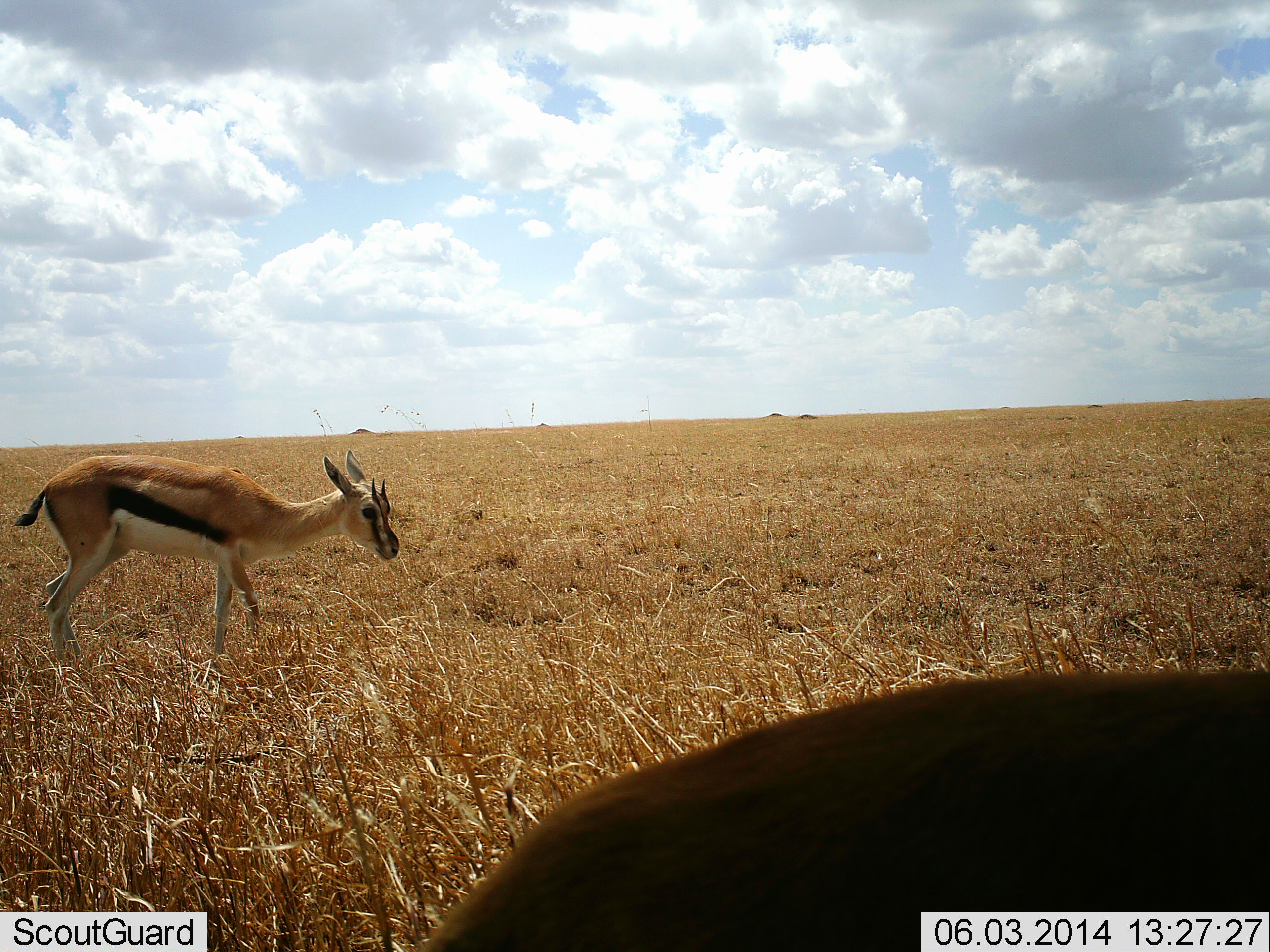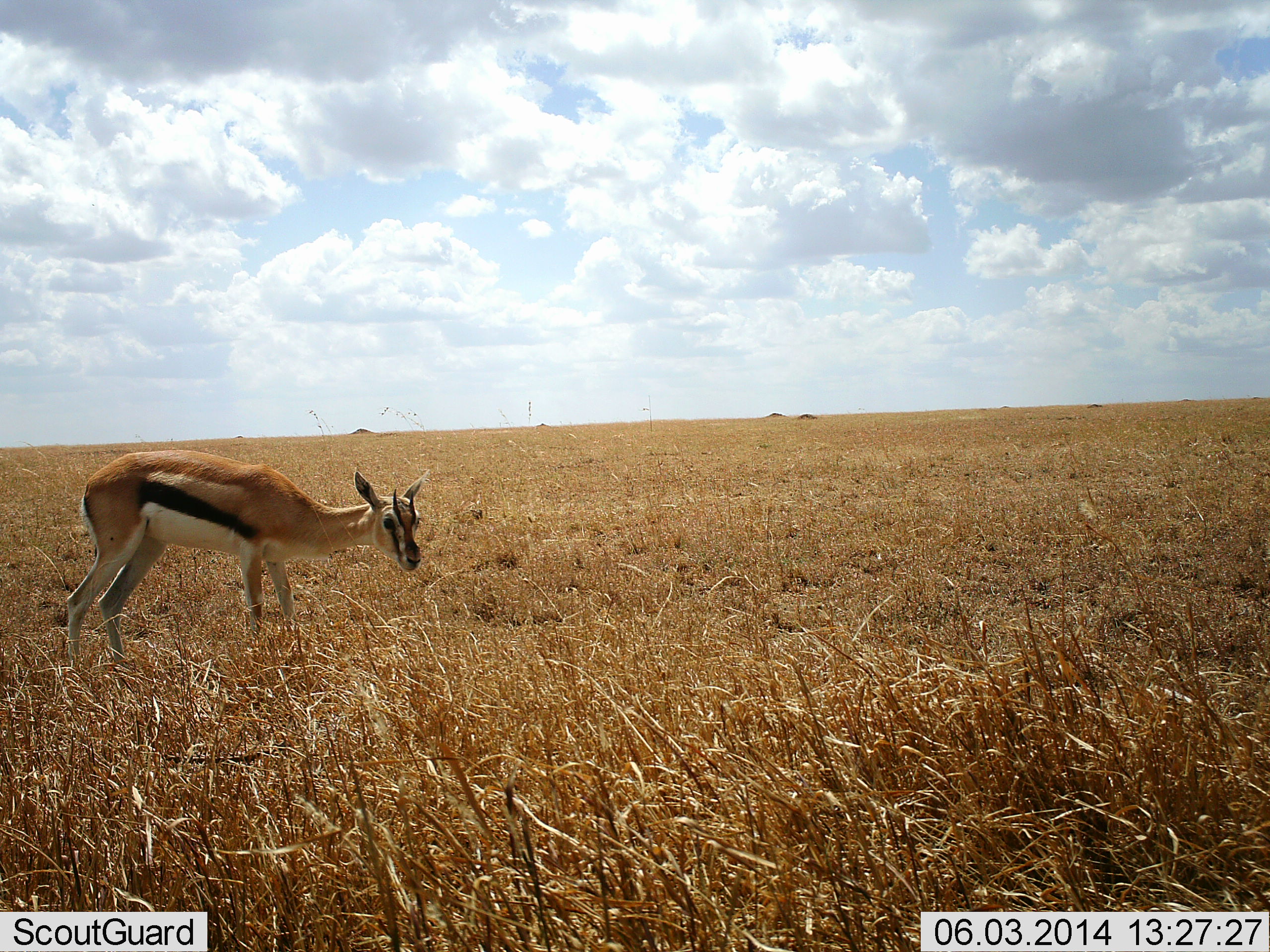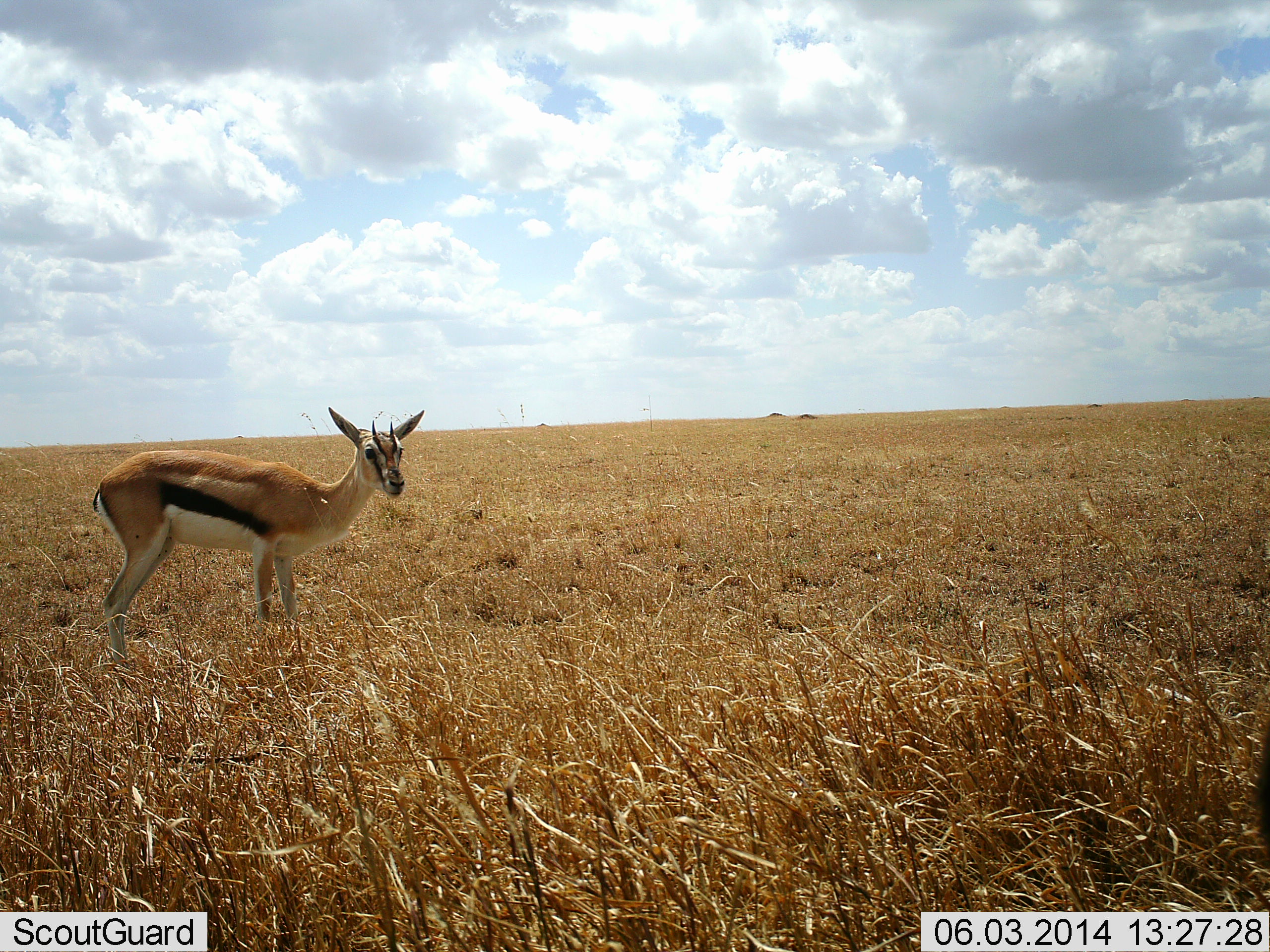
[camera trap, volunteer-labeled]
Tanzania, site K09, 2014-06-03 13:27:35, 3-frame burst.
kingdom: Animalia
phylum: Chordata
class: Mammalia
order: Artiodactyla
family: Bovidae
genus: Eudorcas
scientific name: Eudorcas thomsonii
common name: thomson's gazelle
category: gazellethomsons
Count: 2.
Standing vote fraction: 36%.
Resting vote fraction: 0%.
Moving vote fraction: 55%.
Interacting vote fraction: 0%.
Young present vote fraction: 0%.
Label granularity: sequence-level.